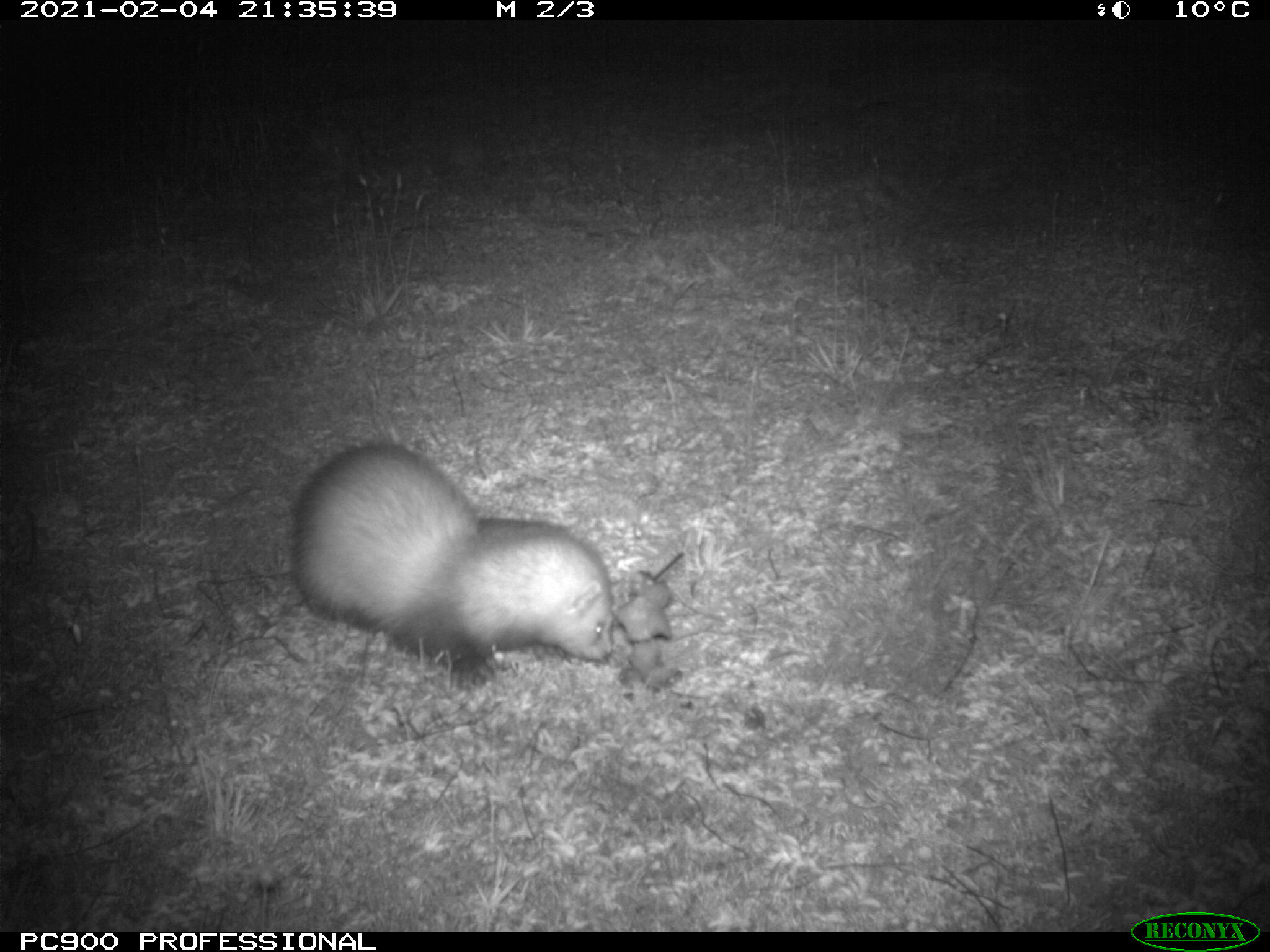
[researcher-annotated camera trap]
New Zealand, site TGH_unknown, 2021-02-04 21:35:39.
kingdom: Animalia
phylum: Chordata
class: Mammalia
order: Carnivora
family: Mustelidae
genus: Mustela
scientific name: Mustela furo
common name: ferret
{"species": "ferret (Mustela furo)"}